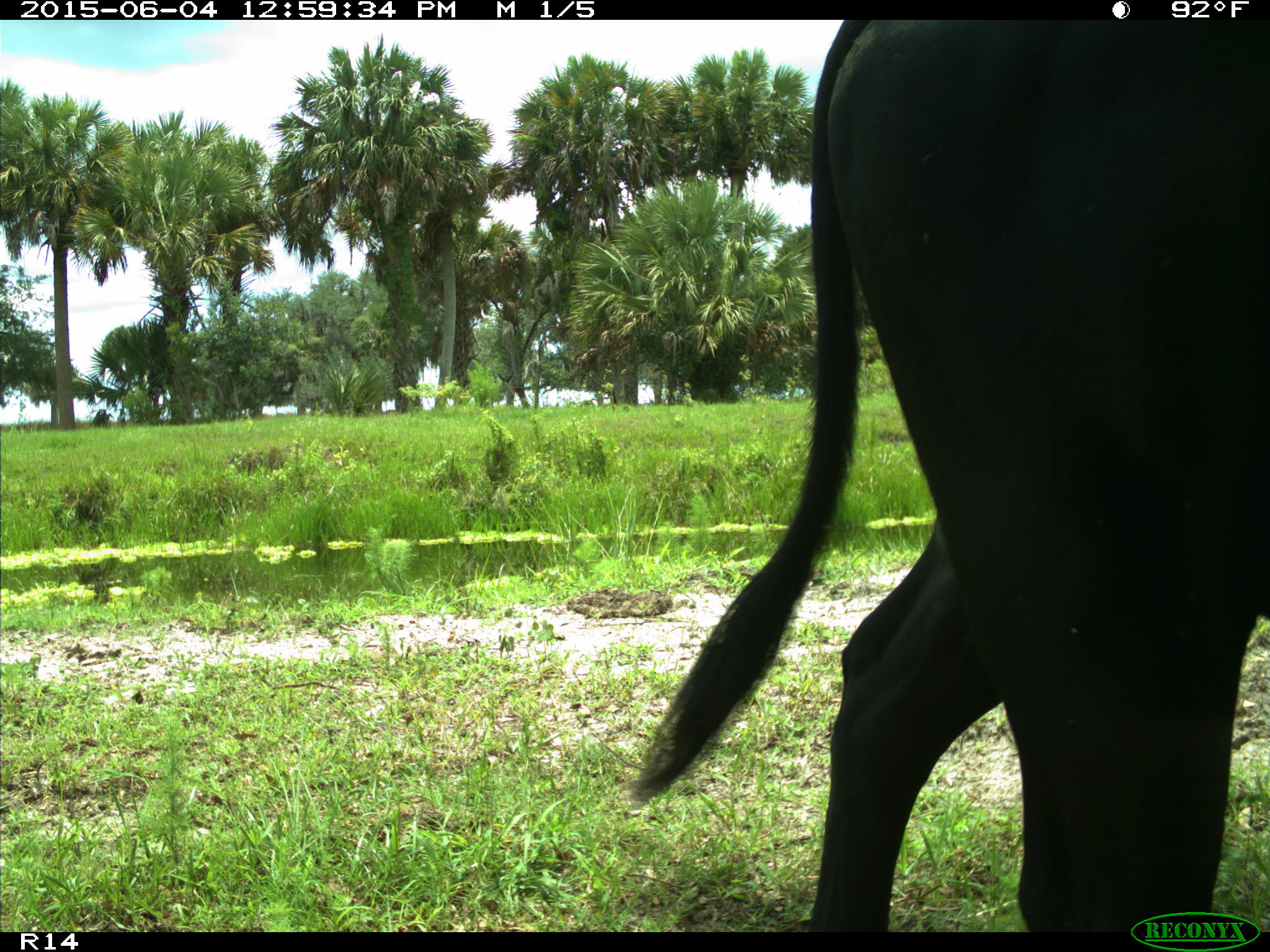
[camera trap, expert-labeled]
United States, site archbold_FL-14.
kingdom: Animalia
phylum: Chordata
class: Mammalia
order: Artiodactyla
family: Bovidae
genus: Bos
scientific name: Bos taurus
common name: domestic cow